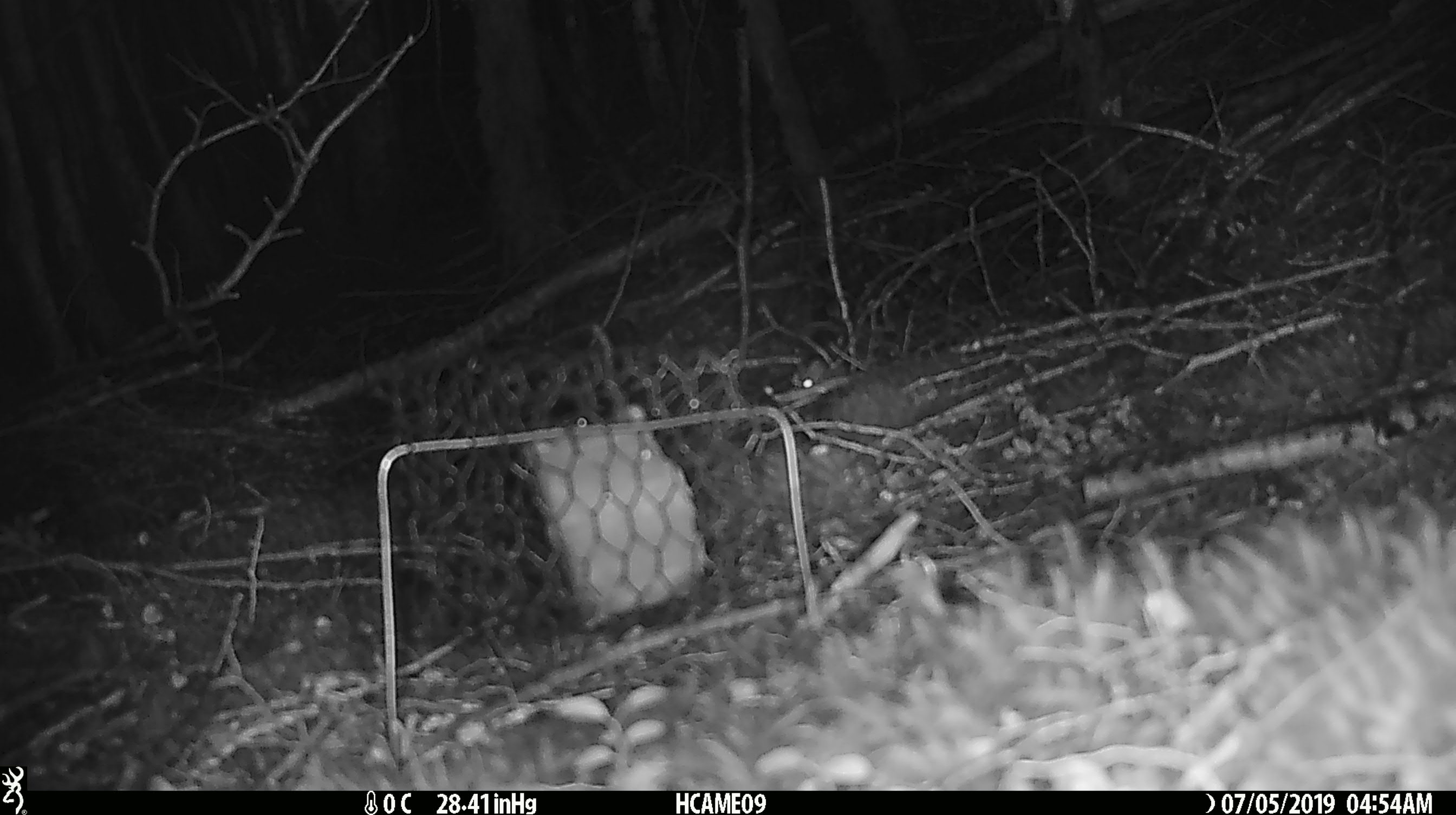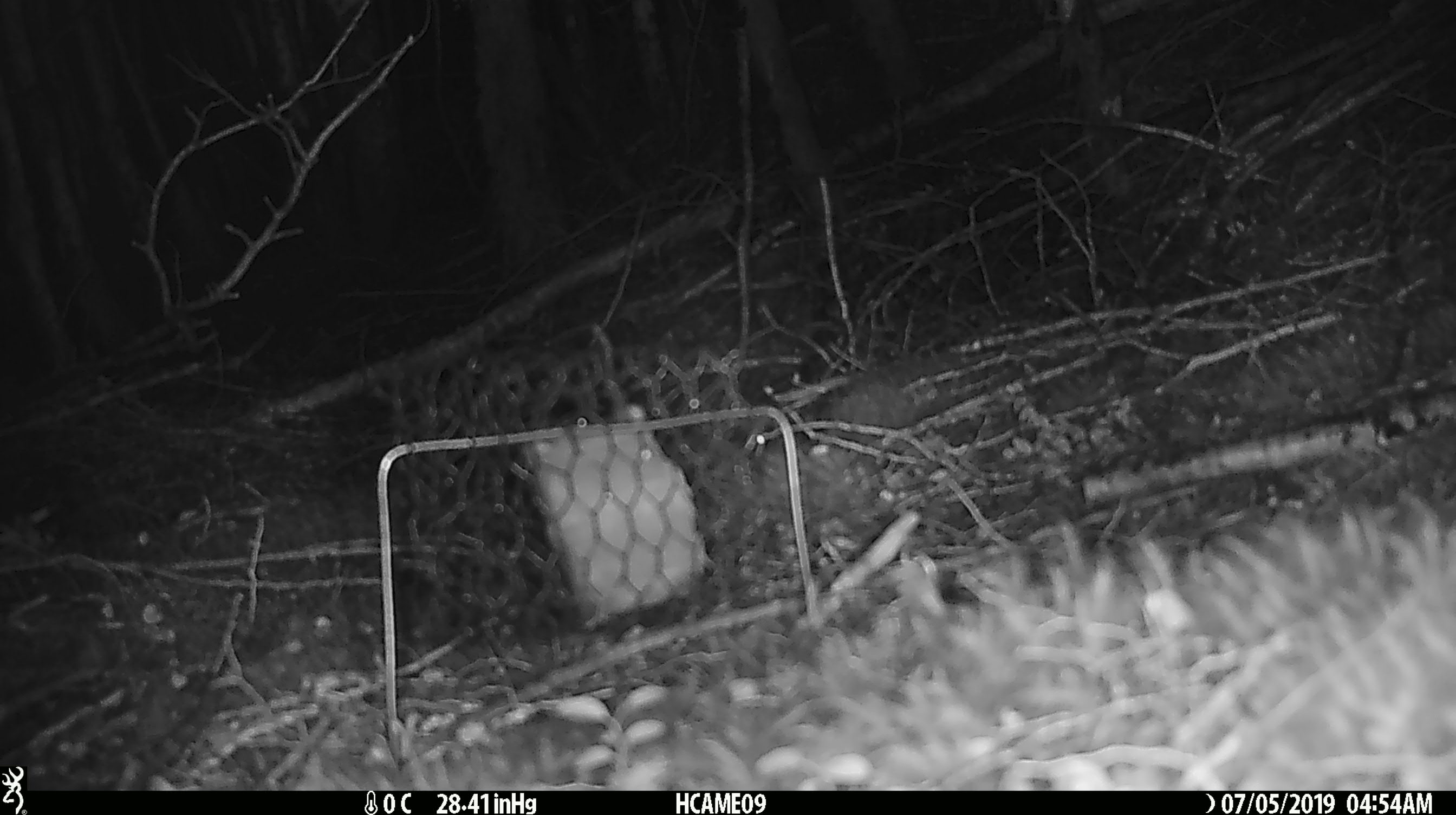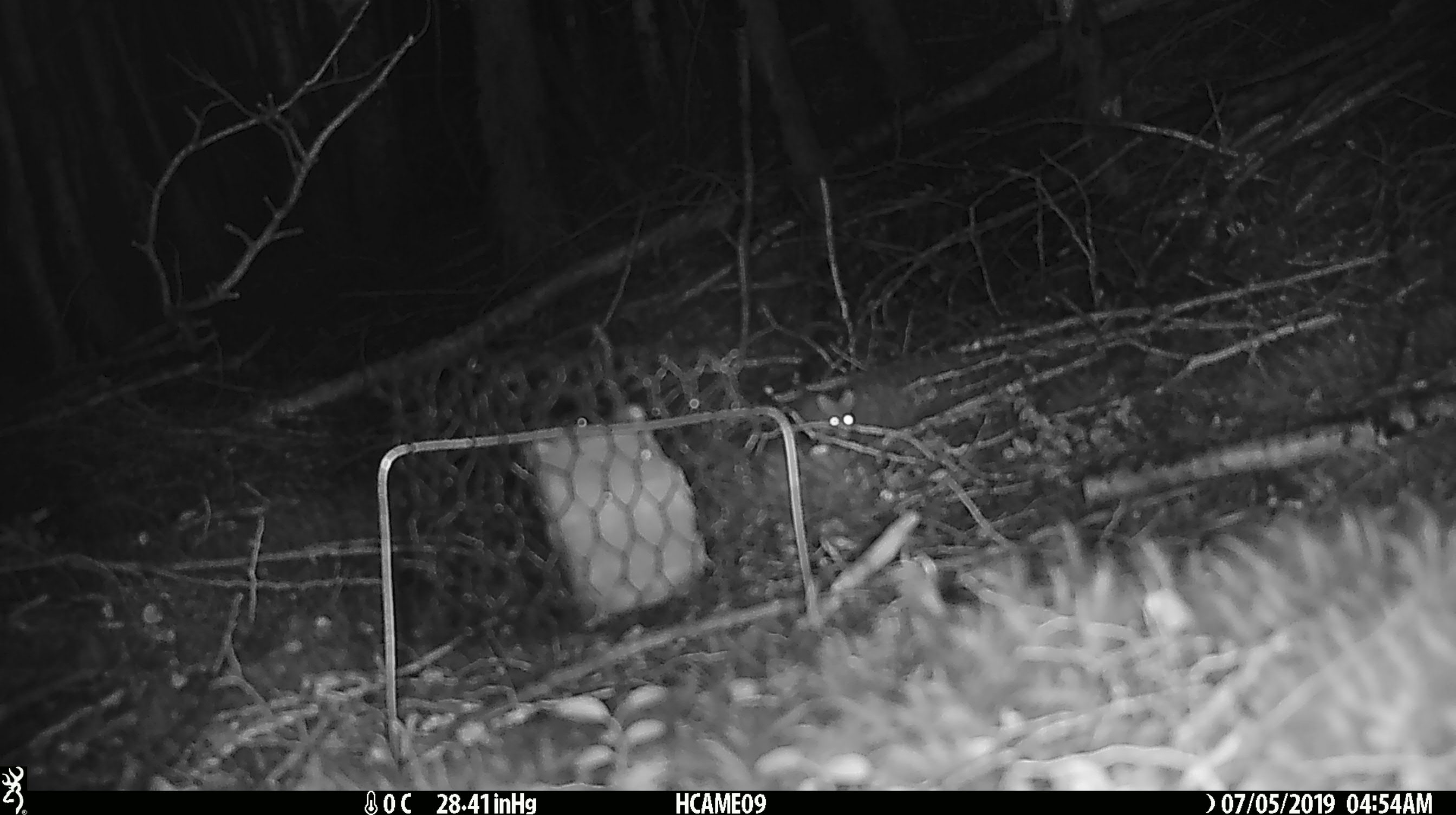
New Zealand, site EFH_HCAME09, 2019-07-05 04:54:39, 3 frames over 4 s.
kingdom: Animalia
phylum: Chordata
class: Mammalia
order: Rodentia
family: Muridae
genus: Mus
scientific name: Mus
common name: mouse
Mouse (Mus).